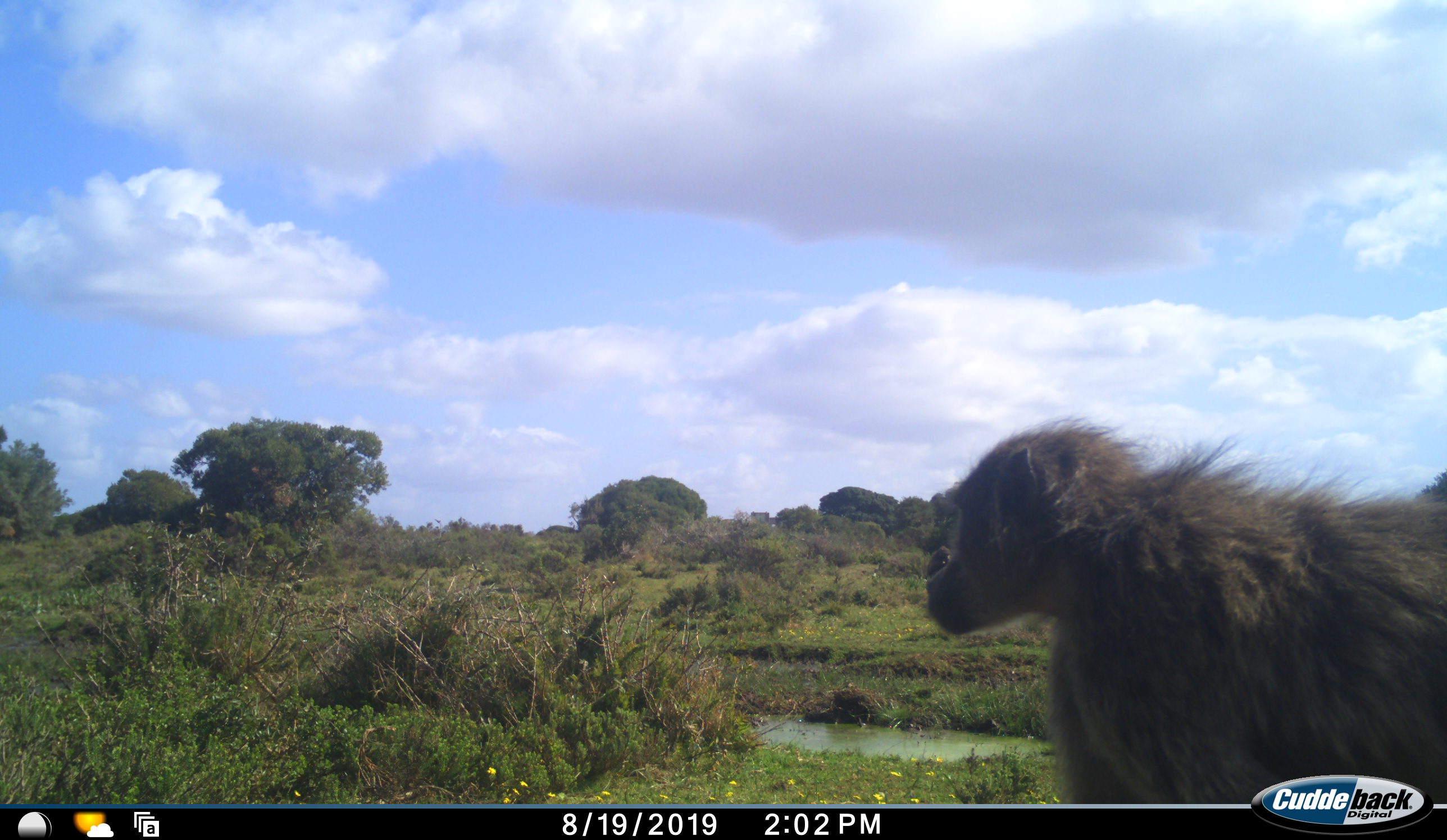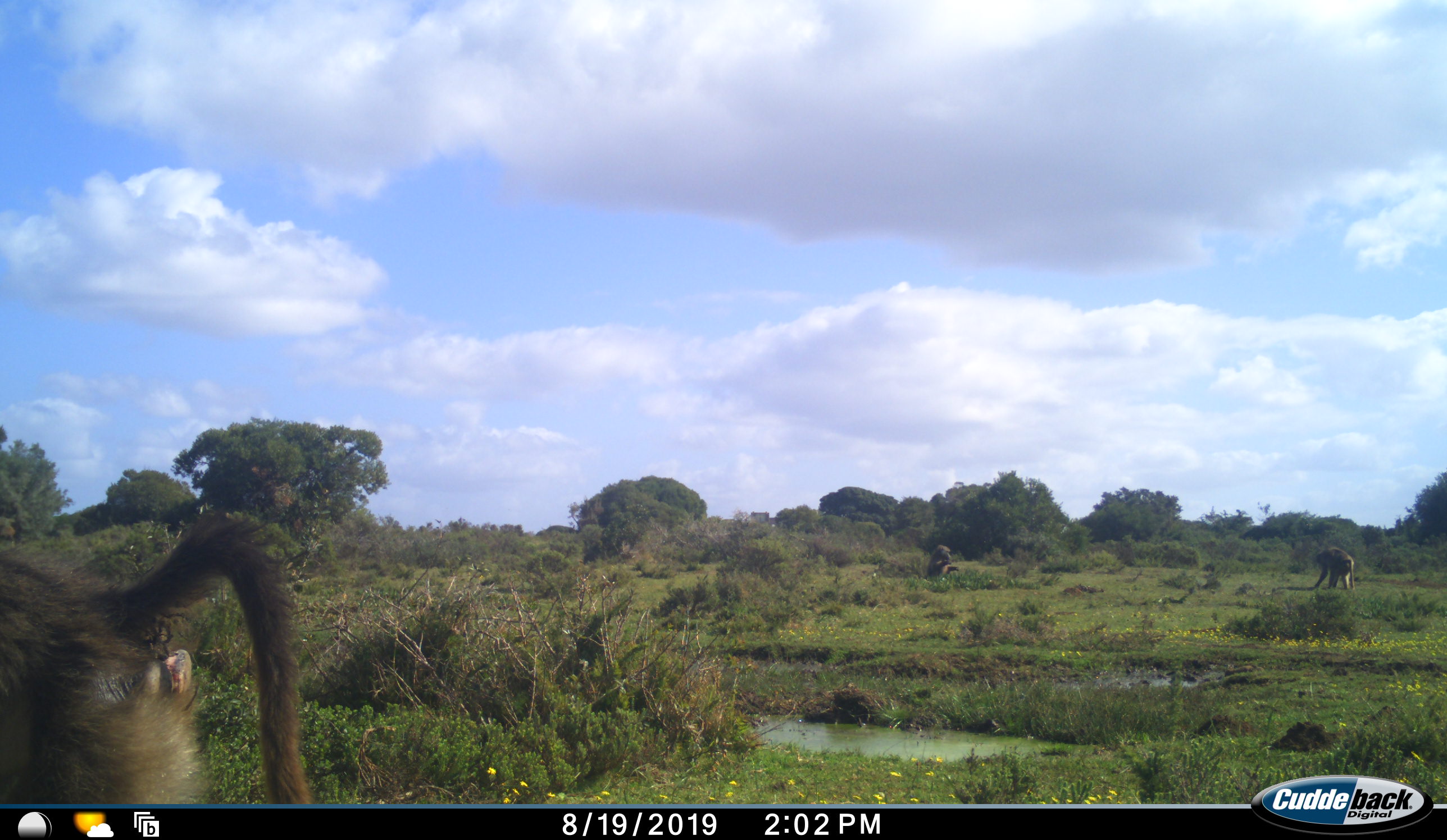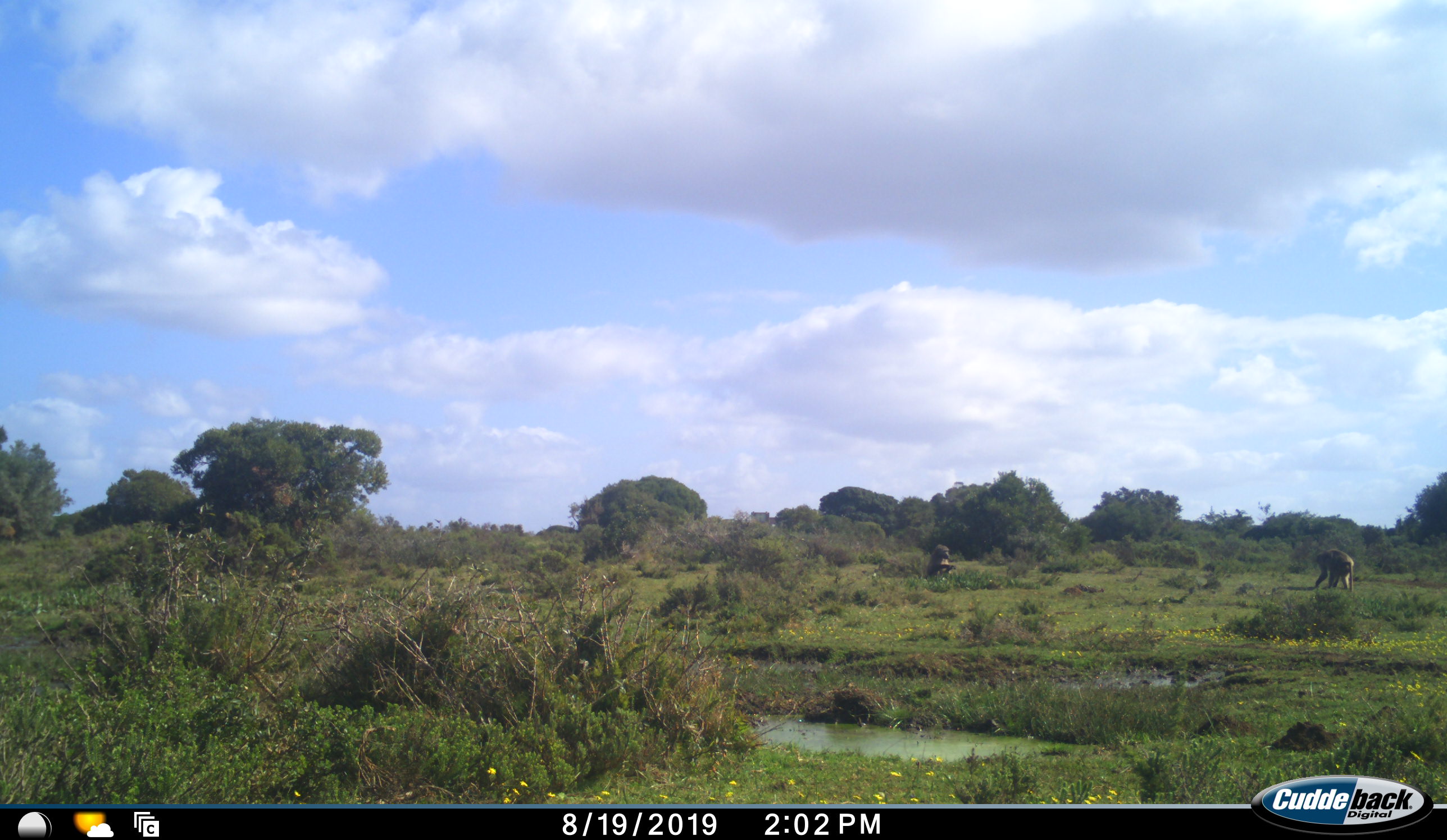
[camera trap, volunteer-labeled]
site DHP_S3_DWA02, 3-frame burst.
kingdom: Animalia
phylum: Chordata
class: Mammalia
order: Primates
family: Cercopithecidae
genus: Papio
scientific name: Papio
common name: baboon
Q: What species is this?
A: Baboon (Papio).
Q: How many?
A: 3.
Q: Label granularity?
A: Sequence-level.